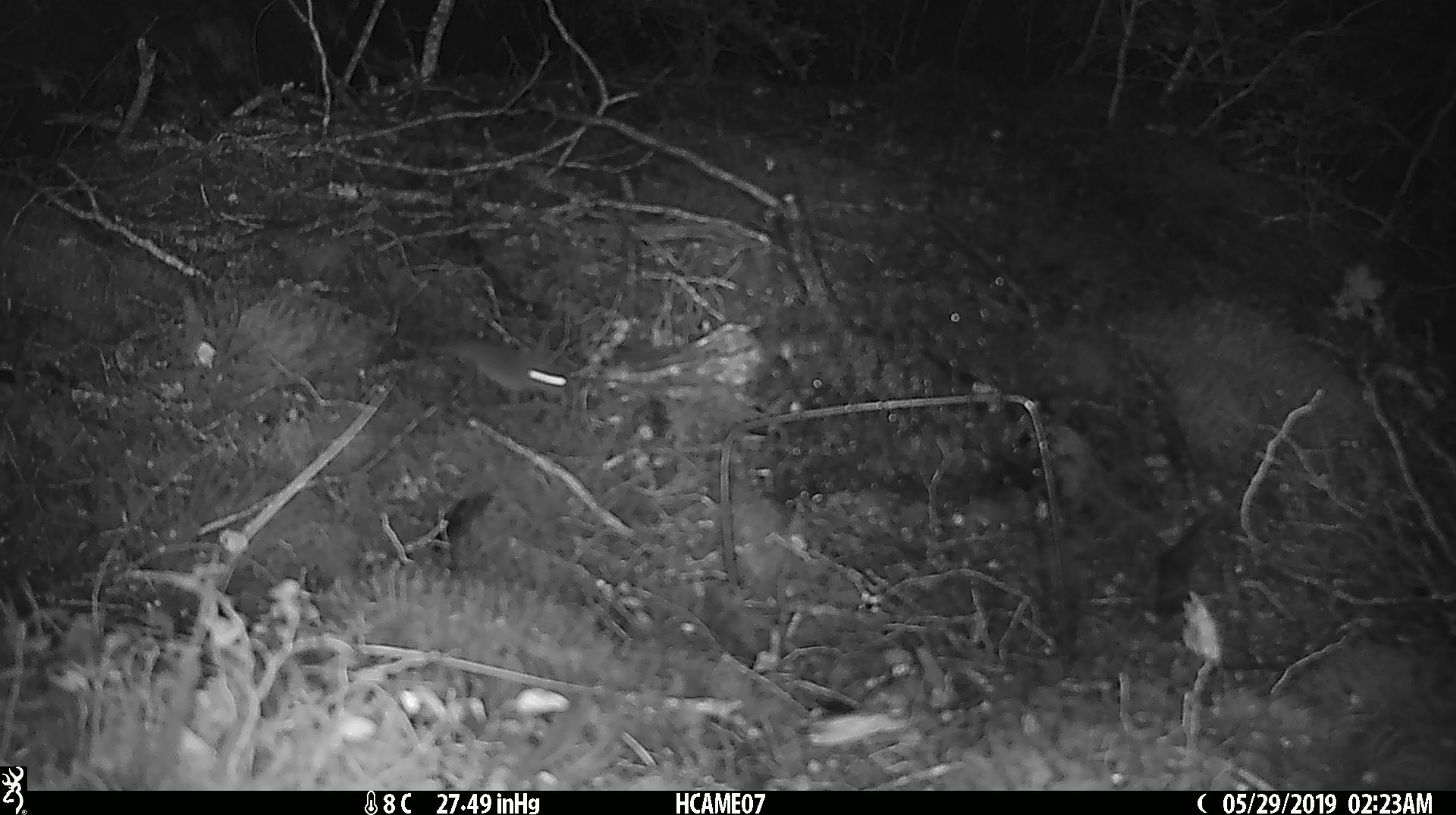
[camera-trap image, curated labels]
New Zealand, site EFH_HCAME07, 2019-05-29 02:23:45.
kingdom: Animalia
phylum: Chordata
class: Mammalia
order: Rodentia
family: Muridae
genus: Mus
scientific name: Mus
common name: mouse